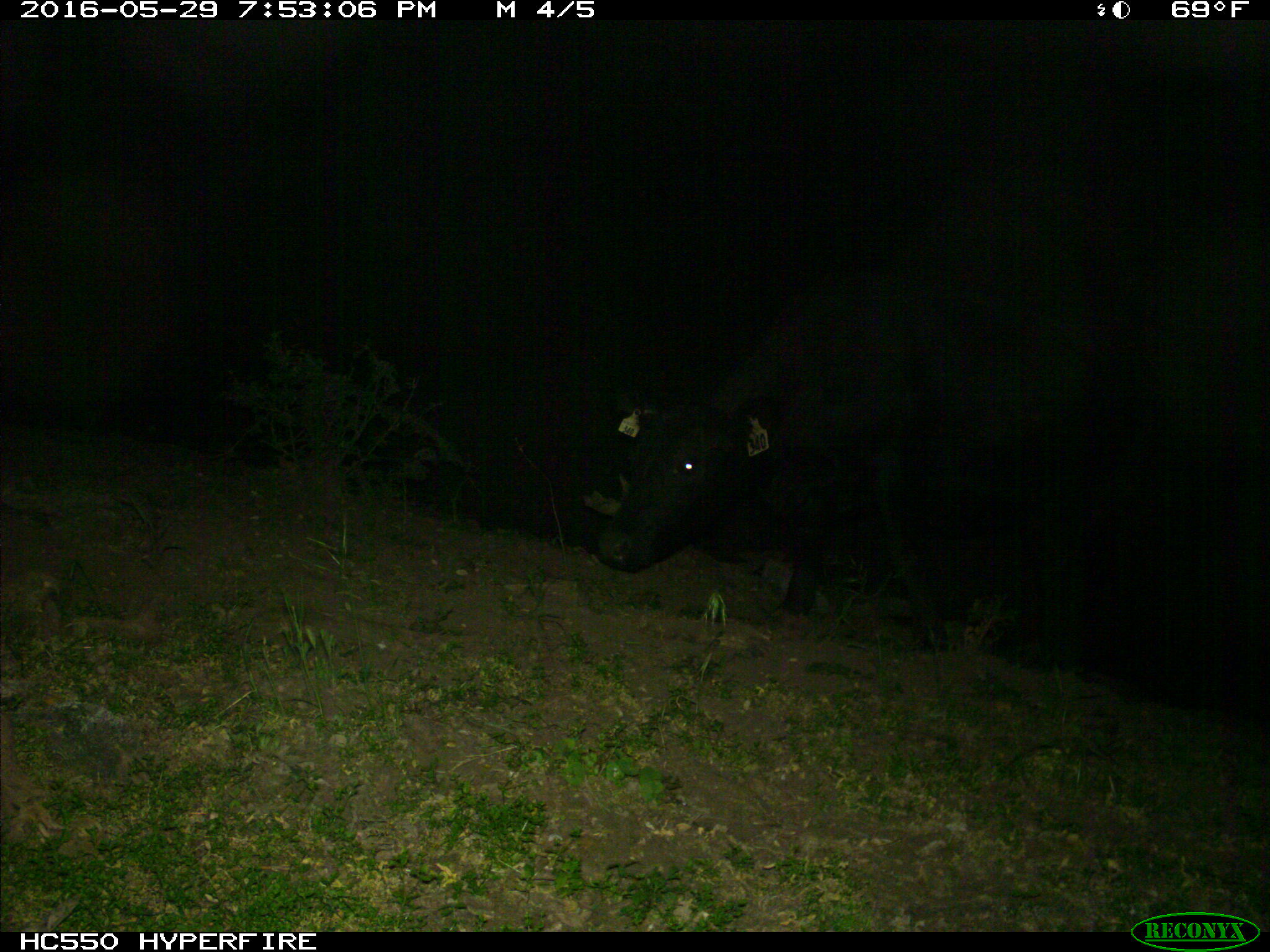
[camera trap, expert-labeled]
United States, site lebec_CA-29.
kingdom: Animalia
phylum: Chordata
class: Mammalia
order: Artiodactyla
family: Bovidae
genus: Bos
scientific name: Bos taurus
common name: domestic cow